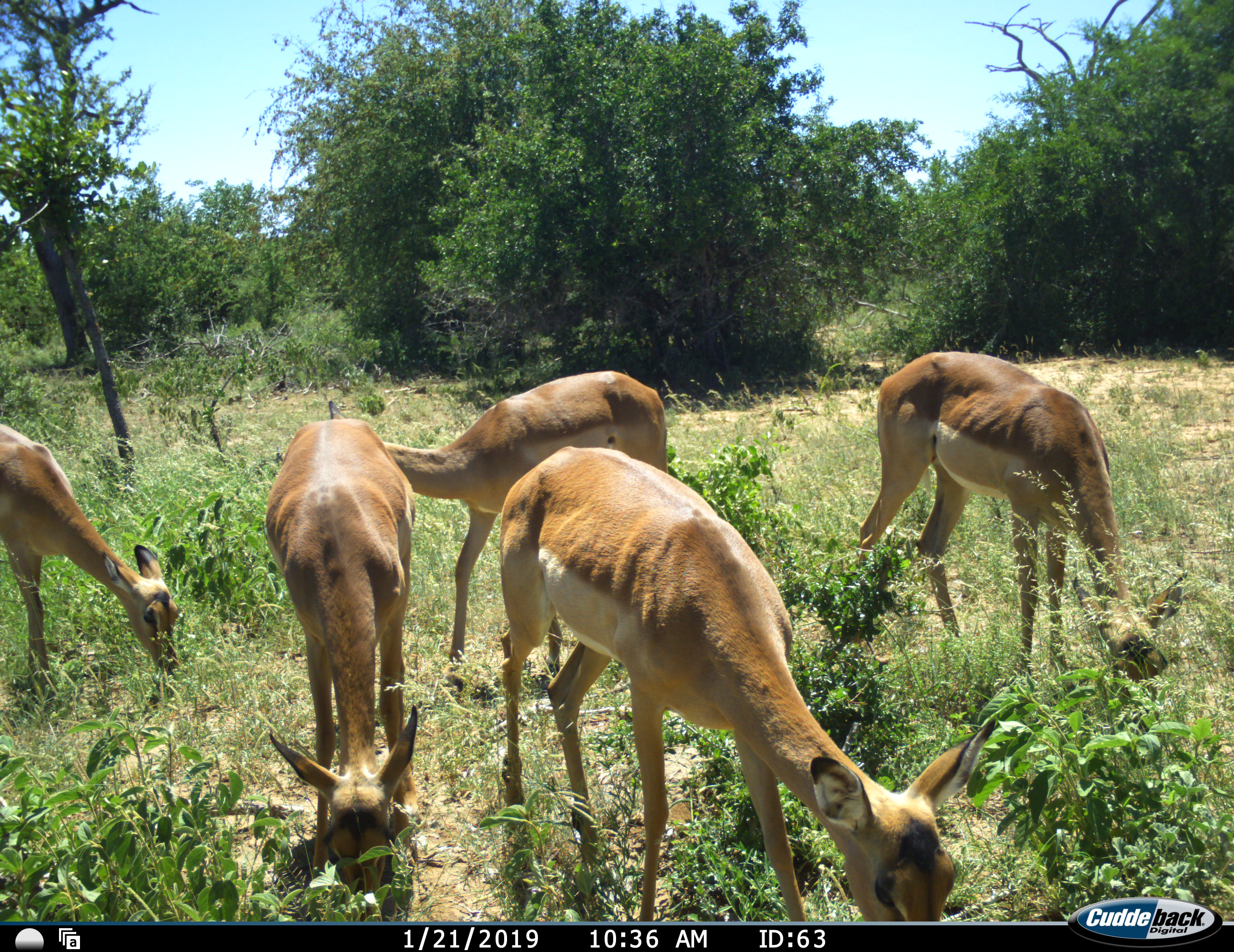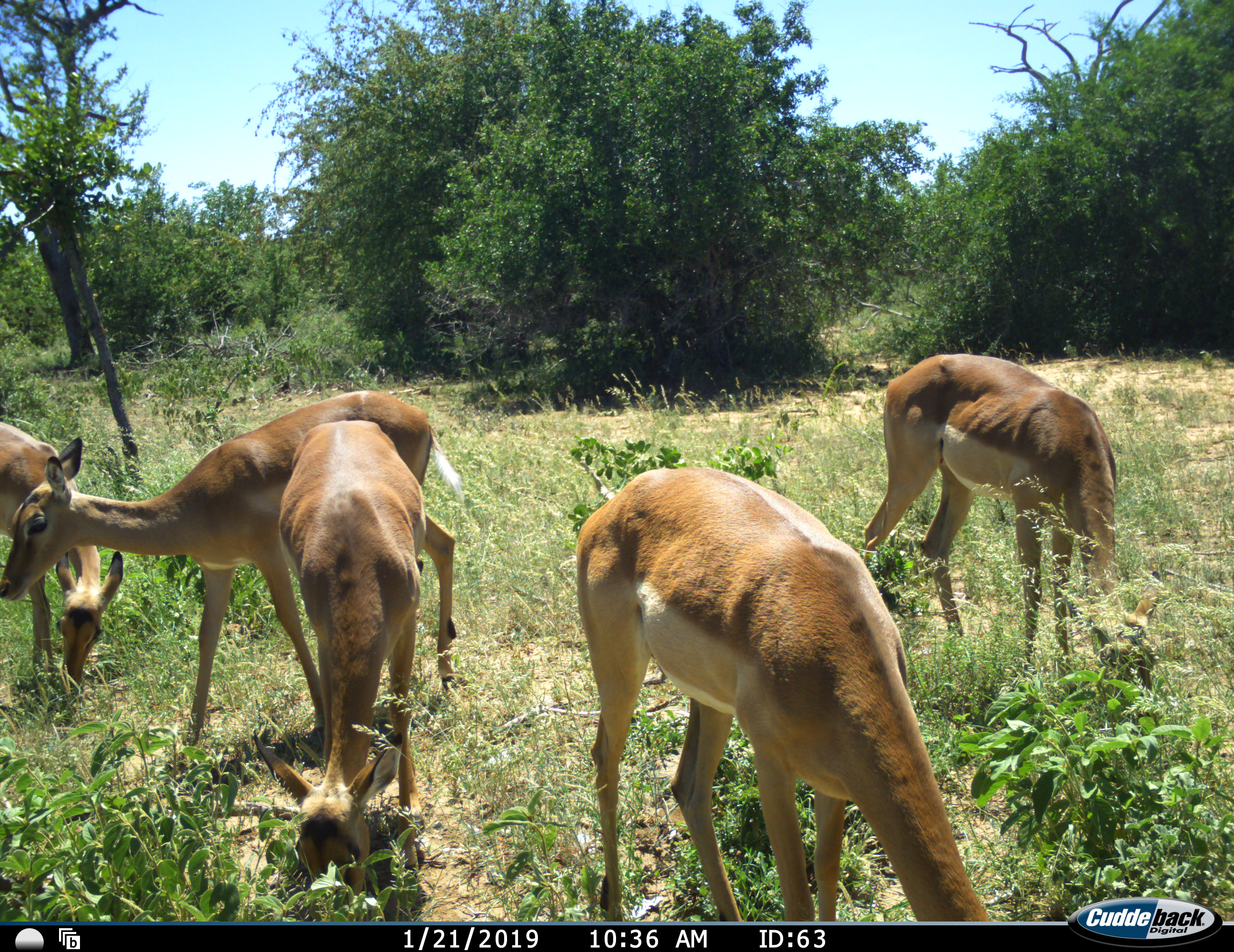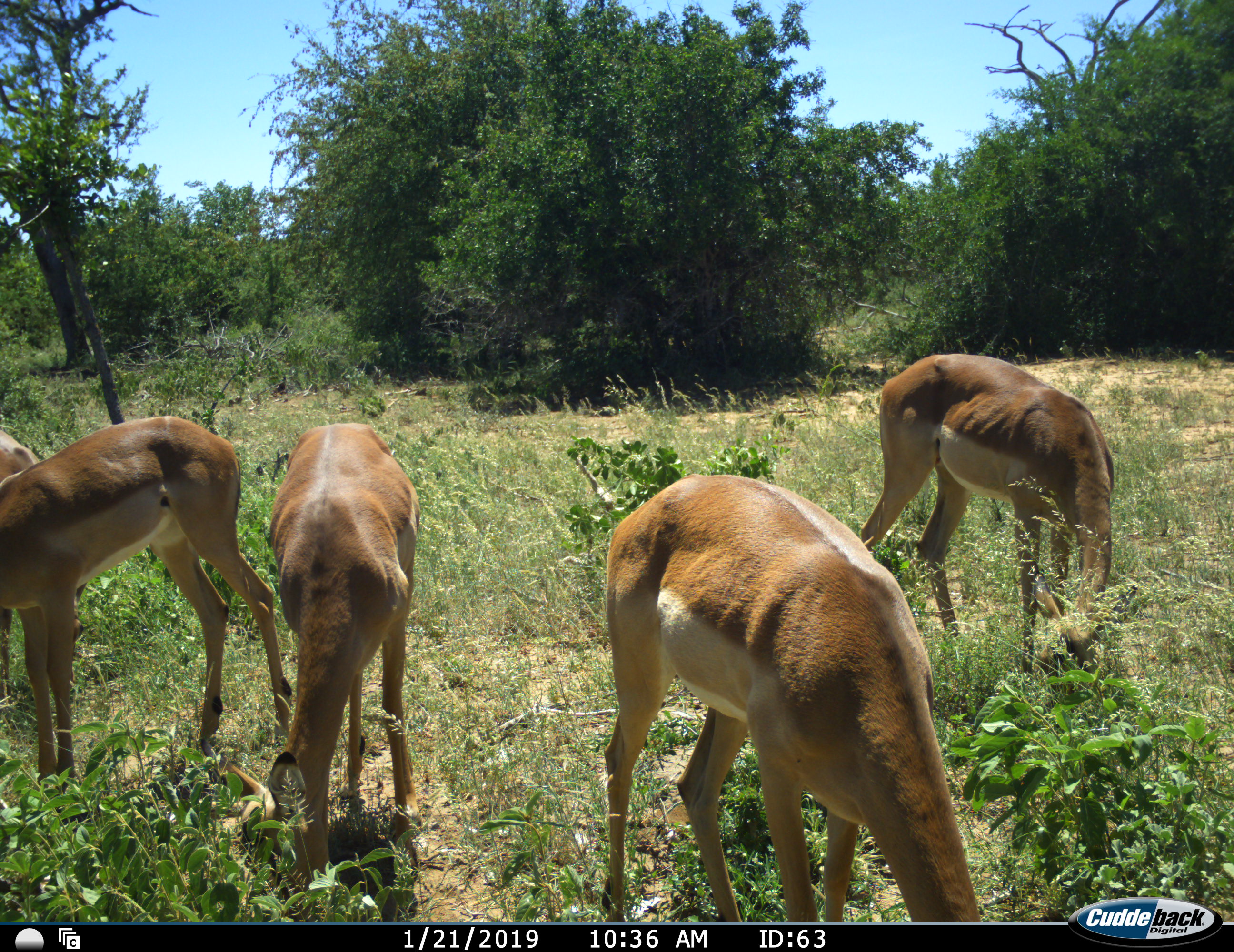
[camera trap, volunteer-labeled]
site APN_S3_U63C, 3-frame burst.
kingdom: Animalia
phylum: Chordata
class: Mammalia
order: Artiodactyla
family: Bovidae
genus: Aepyceros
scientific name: Aepyceros melampus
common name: impala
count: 5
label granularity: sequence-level